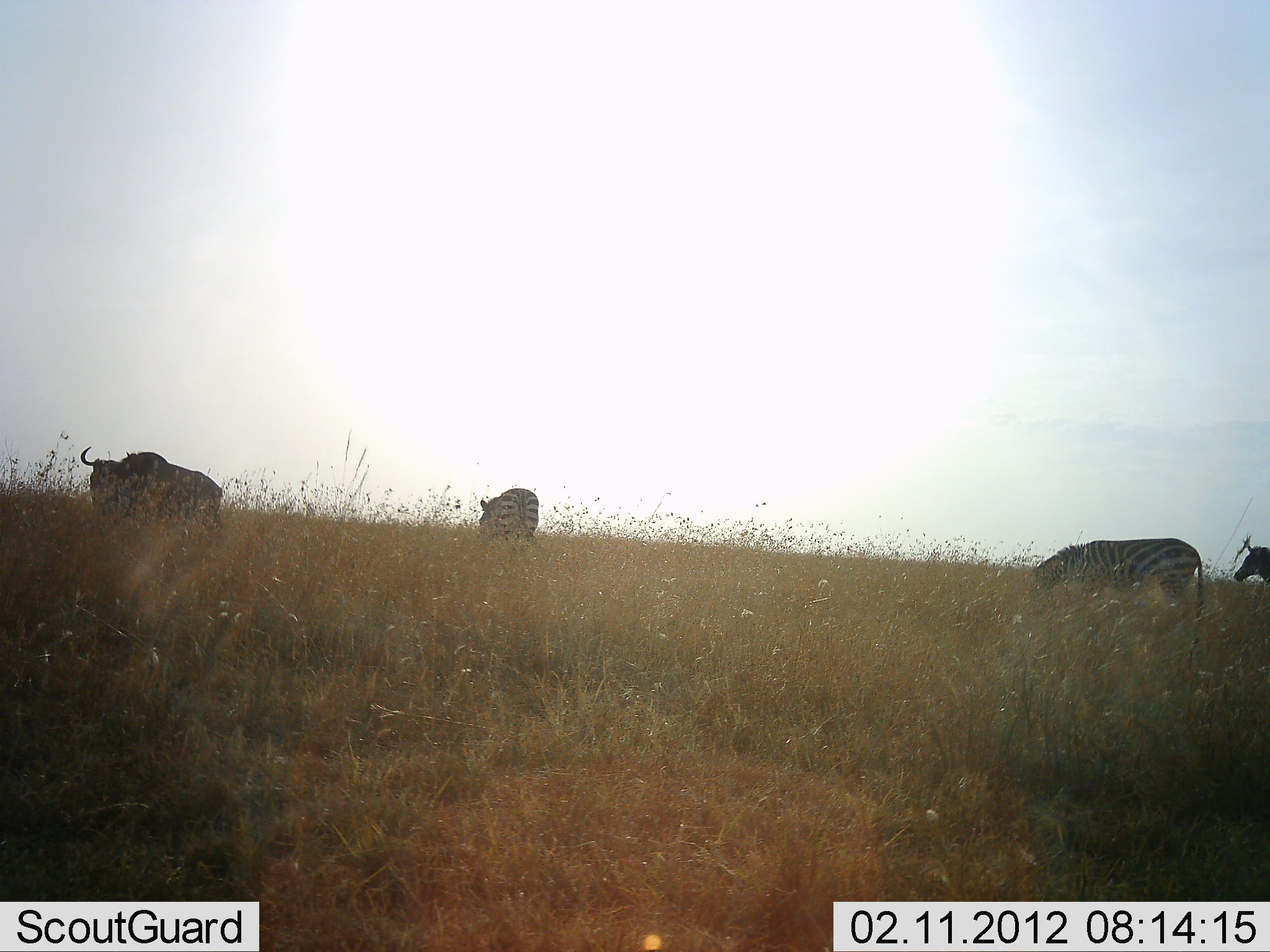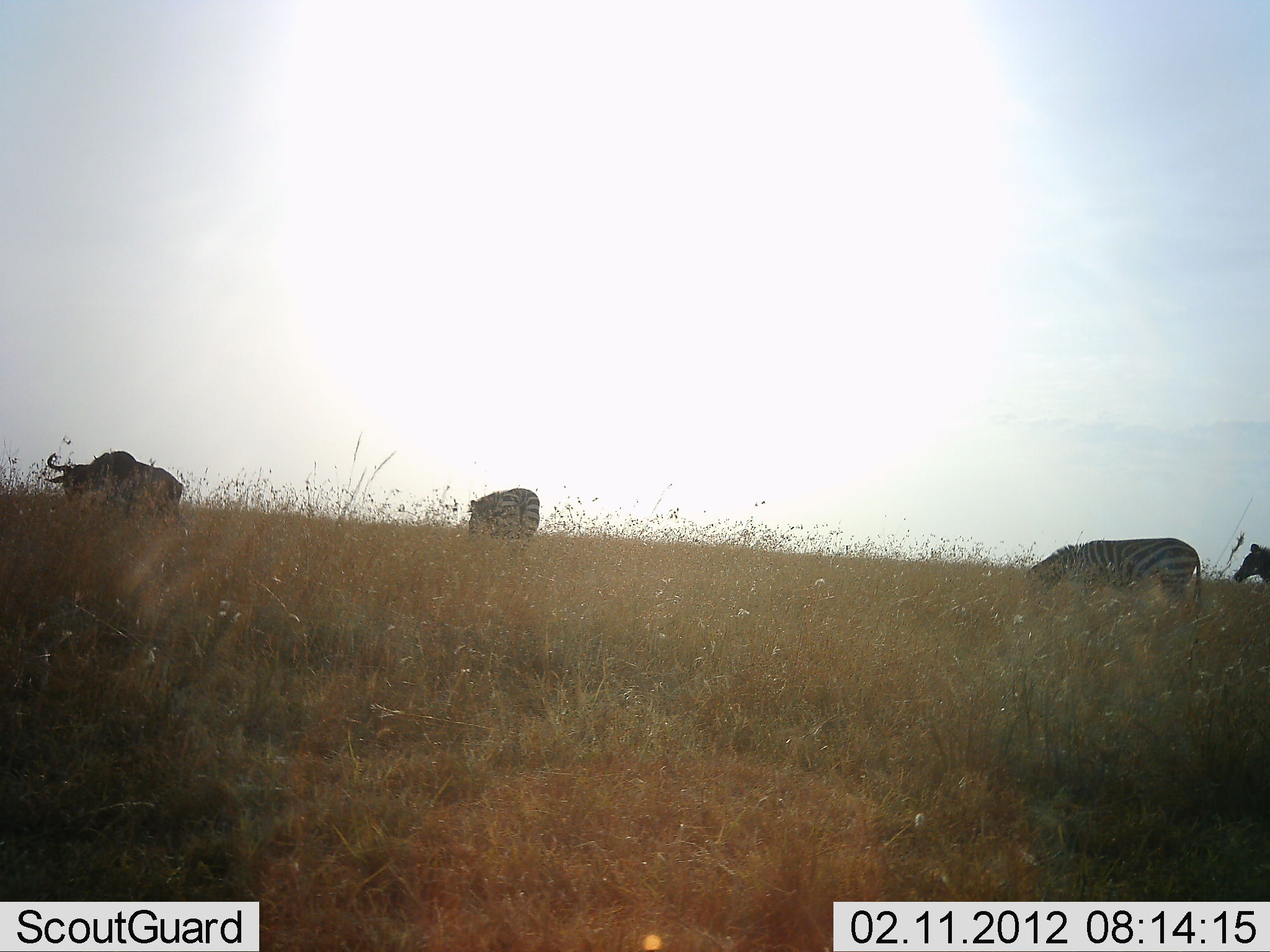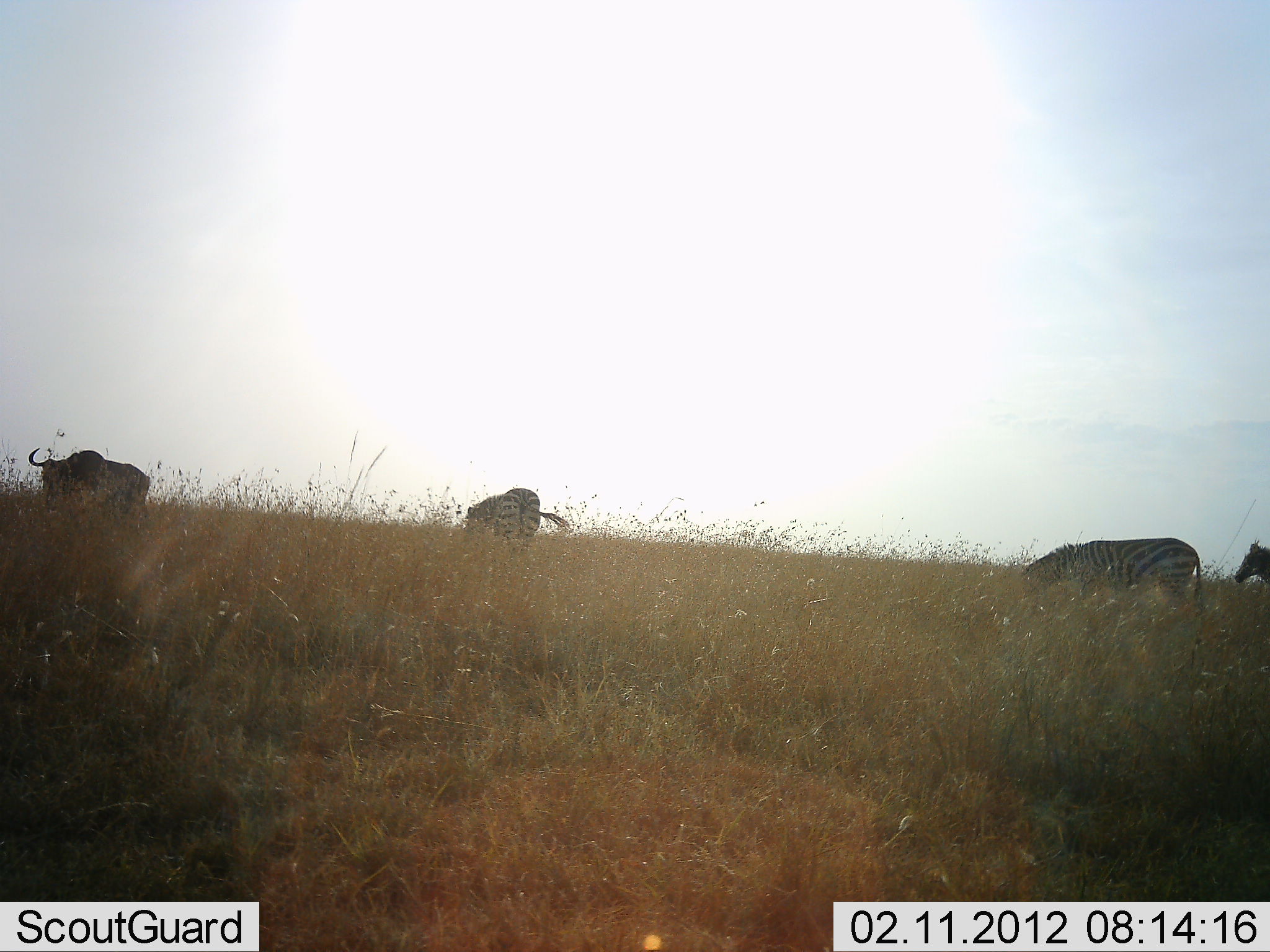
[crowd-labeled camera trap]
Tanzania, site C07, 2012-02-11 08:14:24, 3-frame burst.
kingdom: Animalia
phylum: Chordata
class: Mammalia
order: Artiodactyla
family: Bovidae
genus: Connochaetes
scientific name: Connochaetes taurinus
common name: blue wildebeest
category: wildebeest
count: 1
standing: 20%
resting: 0%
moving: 64%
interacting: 0%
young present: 0%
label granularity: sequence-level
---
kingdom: Animalia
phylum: Chordata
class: Mammalia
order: Perissodactyla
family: Equidae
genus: Equus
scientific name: Equus quagga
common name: plains zebra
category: zebra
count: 3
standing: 59%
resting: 0%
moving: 10%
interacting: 0%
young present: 7%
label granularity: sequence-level